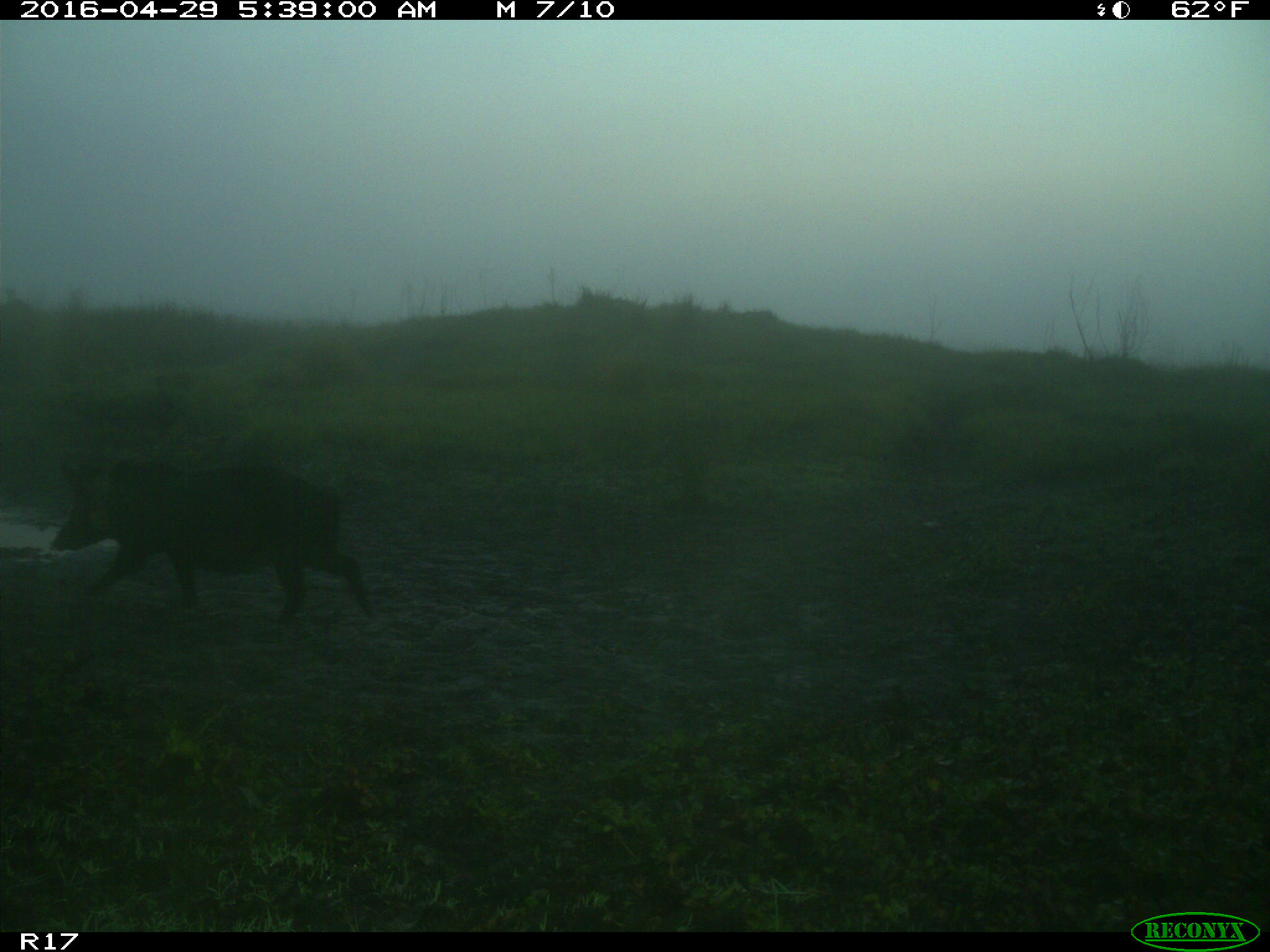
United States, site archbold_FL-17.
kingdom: Animalia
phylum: Chordata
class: Mammalia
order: Artiodactyla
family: Suidae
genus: Sus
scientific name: Sus scrofa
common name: wild boar